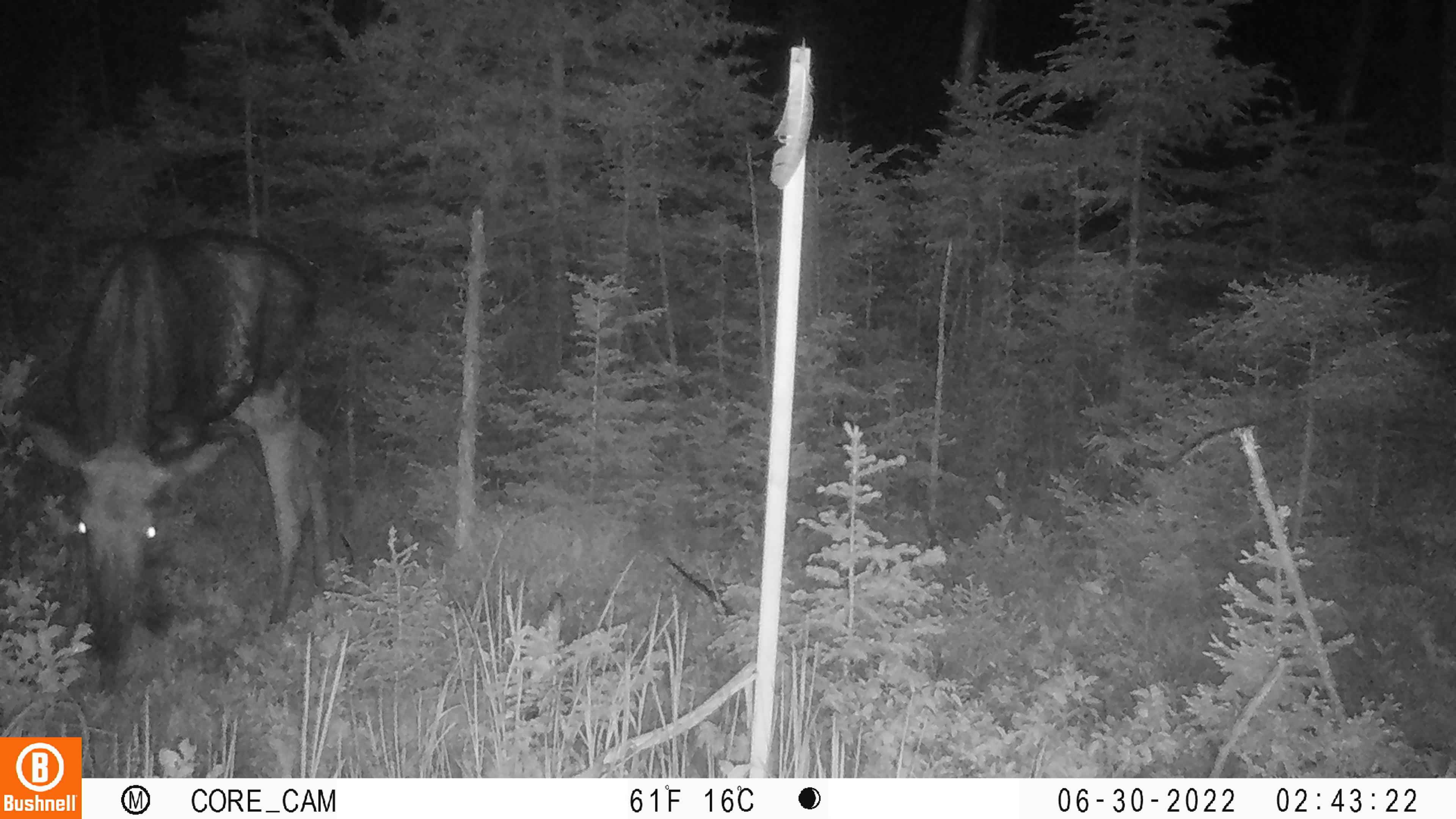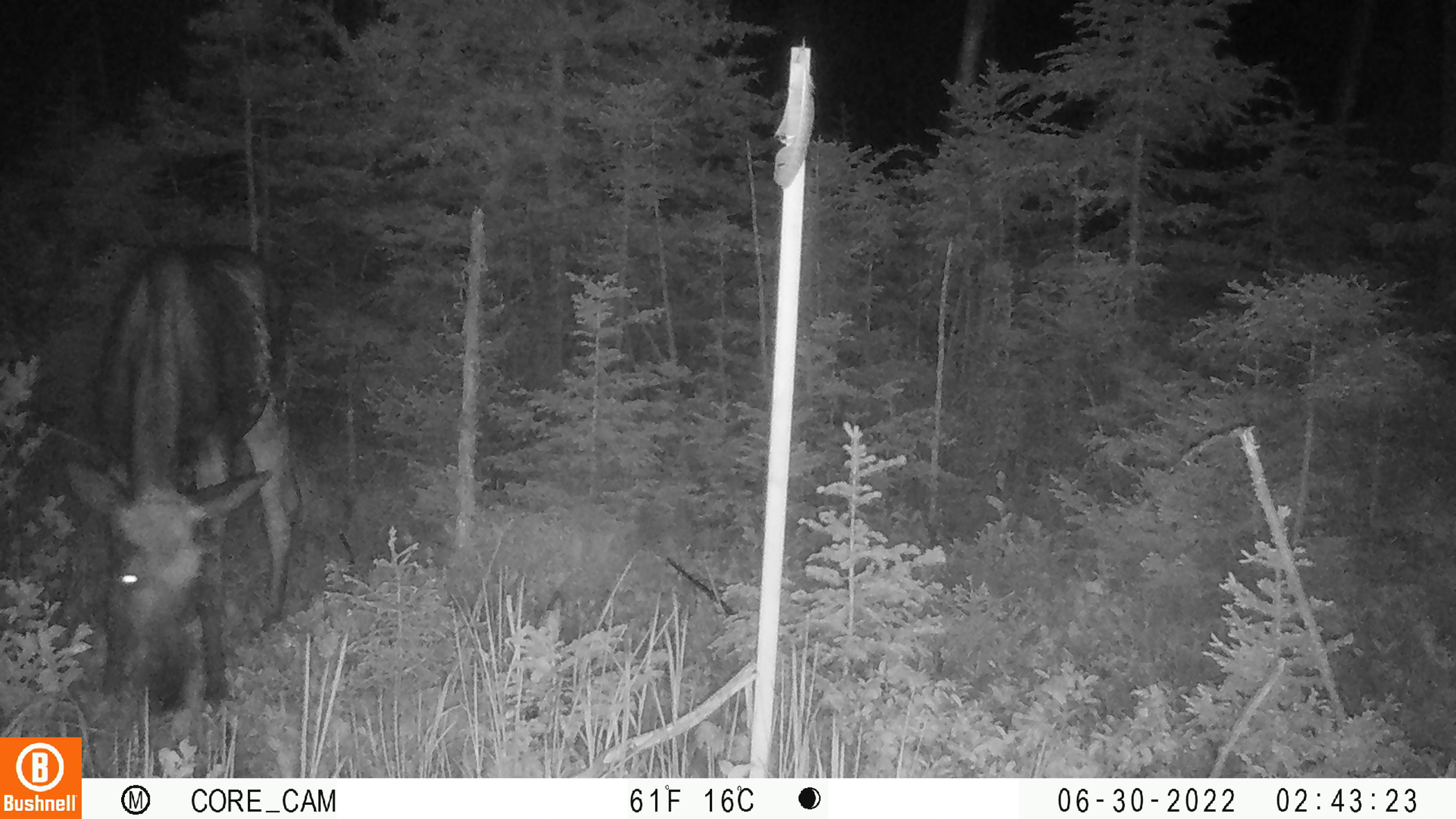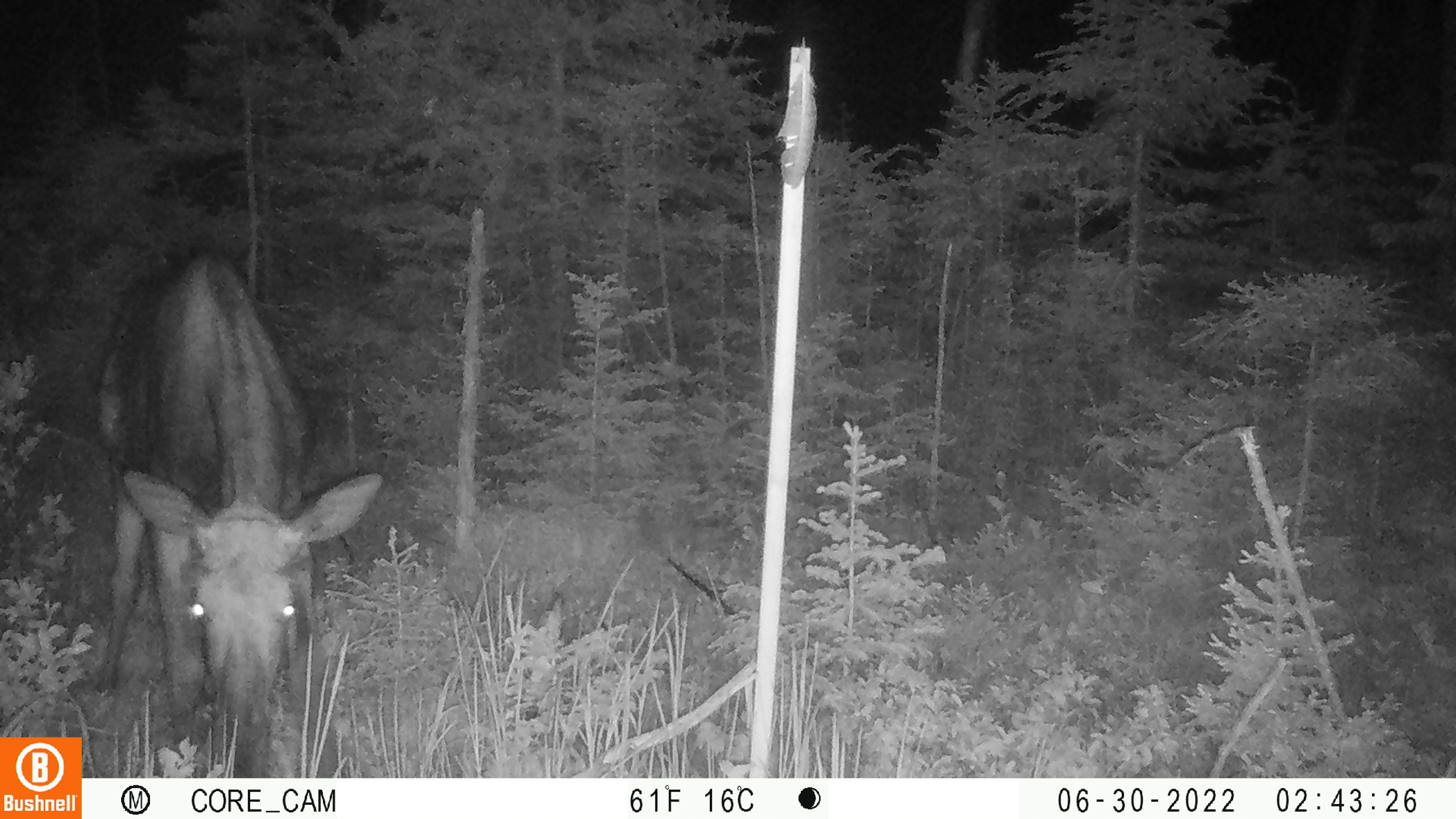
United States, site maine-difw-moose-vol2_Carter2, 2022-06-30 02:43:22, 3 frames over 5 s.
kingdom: Animalia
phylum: Chordata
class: Mammalia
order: Artiodactyla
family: Cervidae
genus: Alces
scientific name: Alces alces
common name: moose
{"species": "moose (Alces alces)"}